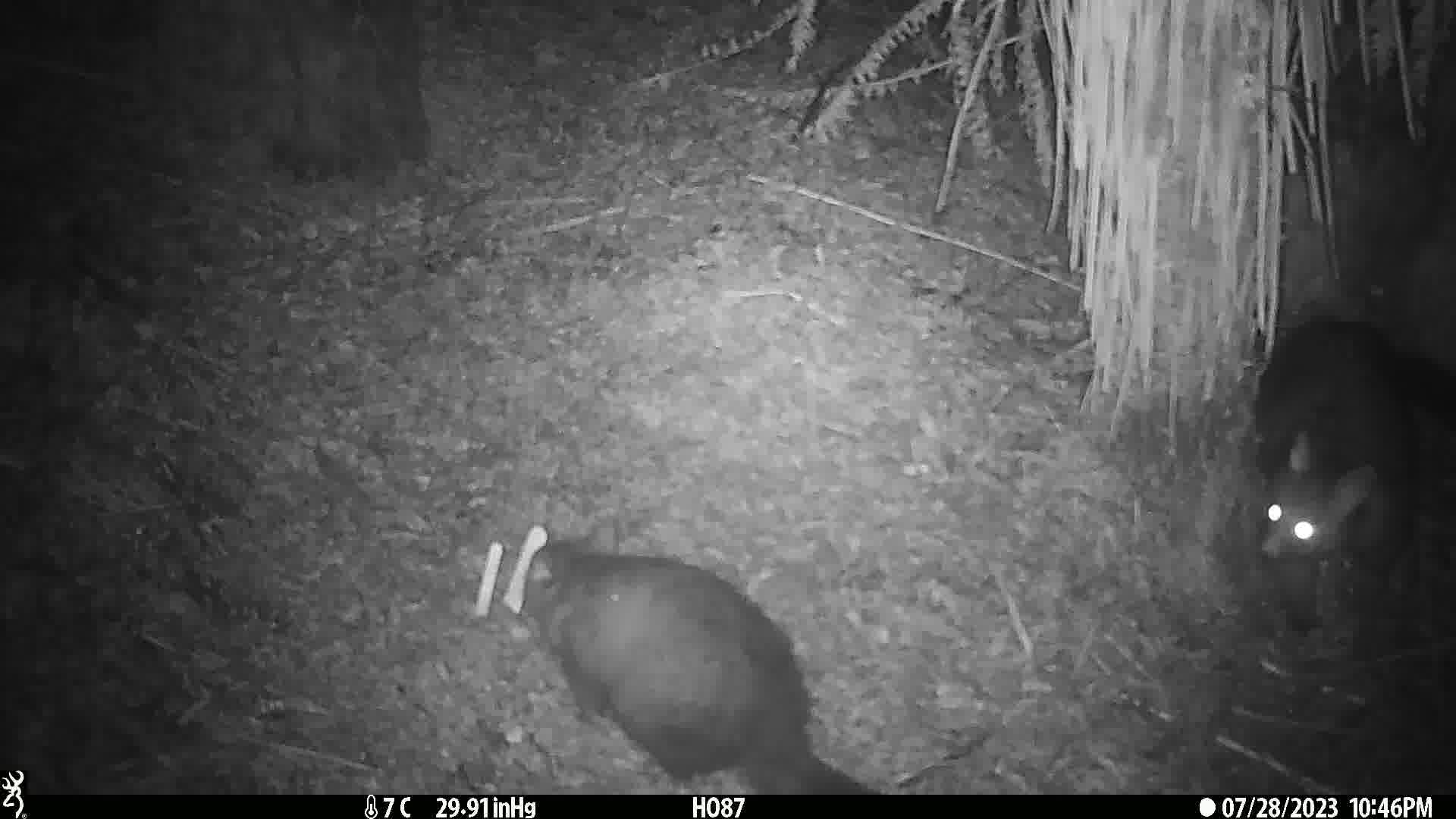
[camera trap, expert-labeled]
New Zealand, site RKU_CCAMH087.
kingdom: Animalia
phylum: Chordata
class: Mammalia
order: Diprotodontia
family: Phalangeridae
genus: Trichosurus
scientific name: Trichosurus vulpecula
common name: common brushtail possum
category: possum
Possum (common brushtail possum) (Trichosurus vulpecula).